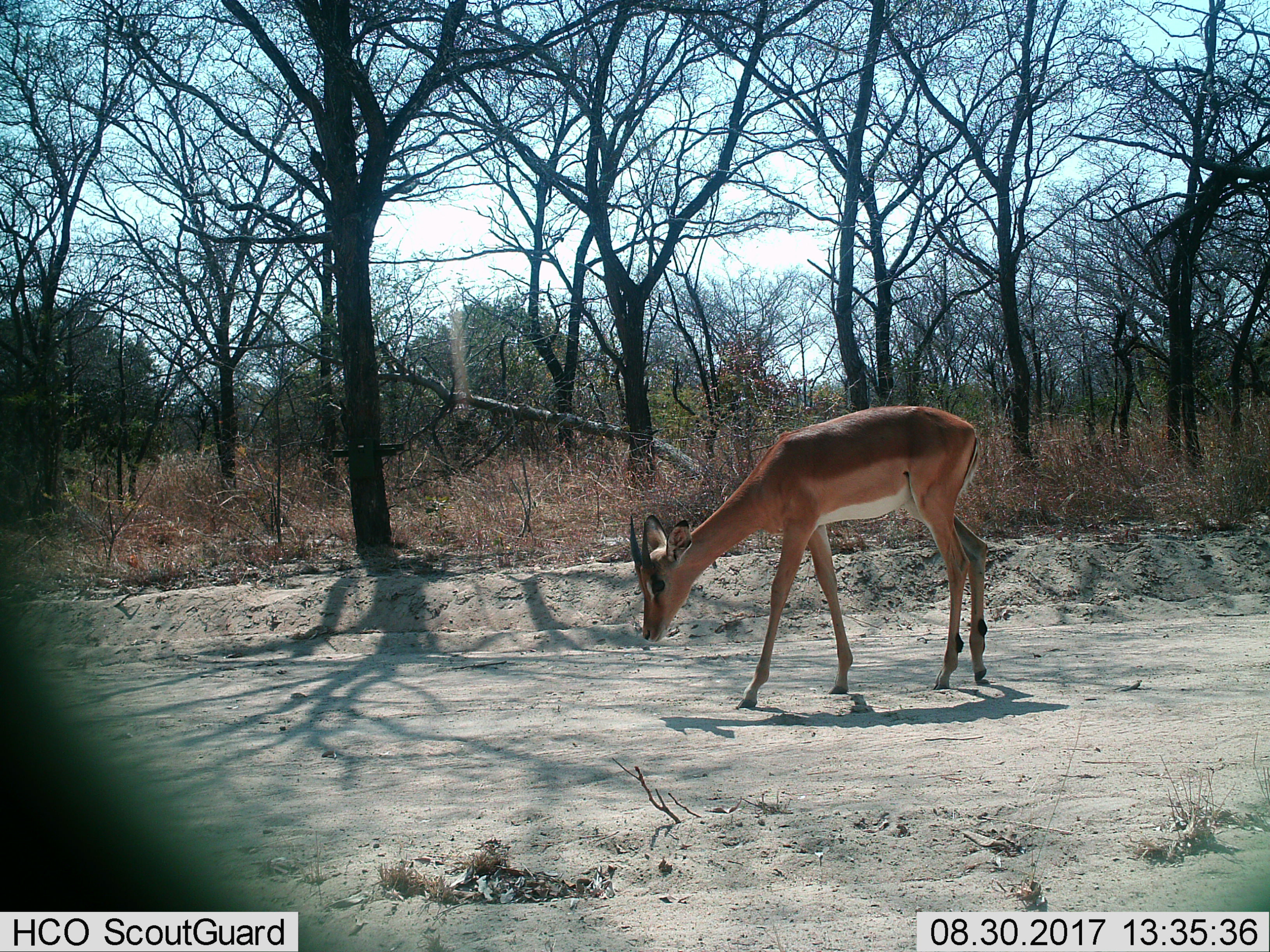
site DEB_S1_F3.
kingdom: Animalia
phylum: Chordata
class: Mammalia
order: Artiodactyla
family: Bovidae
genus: Aepyceros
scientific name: Aepyceros melampus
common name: impala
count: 1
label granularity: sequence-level